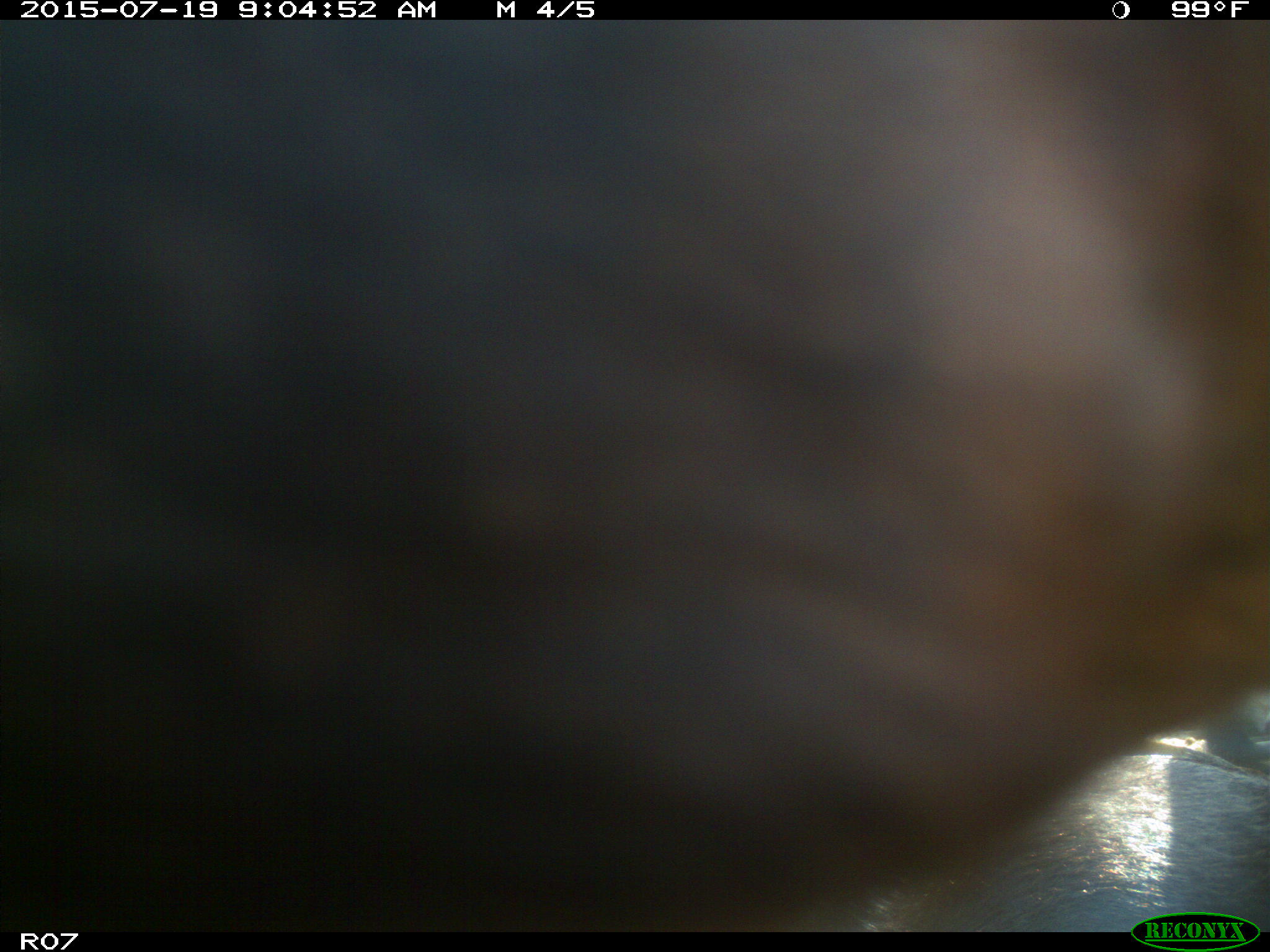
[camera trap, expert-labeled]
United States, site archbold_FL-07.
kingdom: Animalia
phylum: Chordata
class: Mammalia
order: Artiodactyla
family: Bovidae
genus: Bos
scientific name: Bos taurus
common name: domestic cow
Bos taurus (domestic cow).